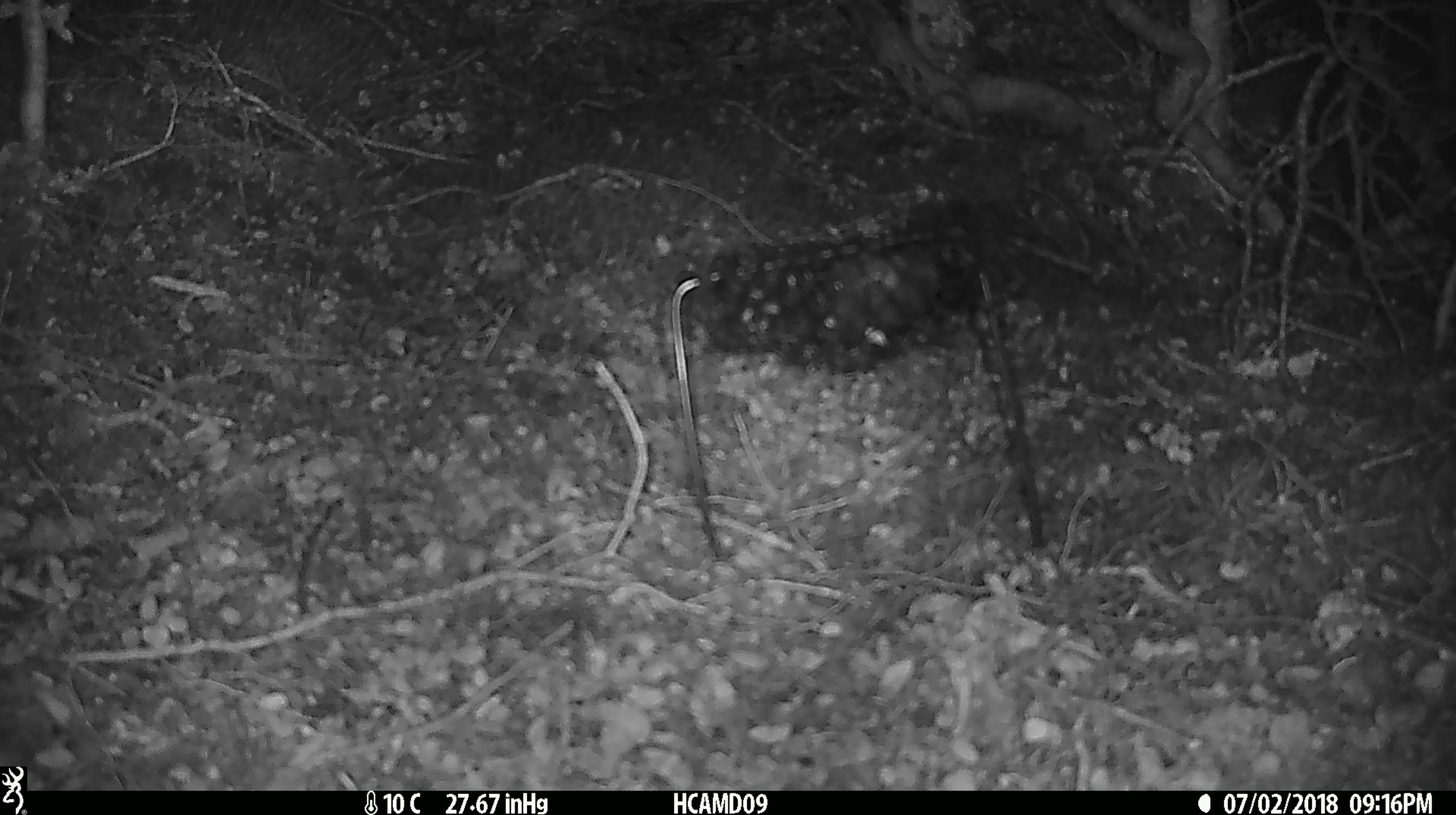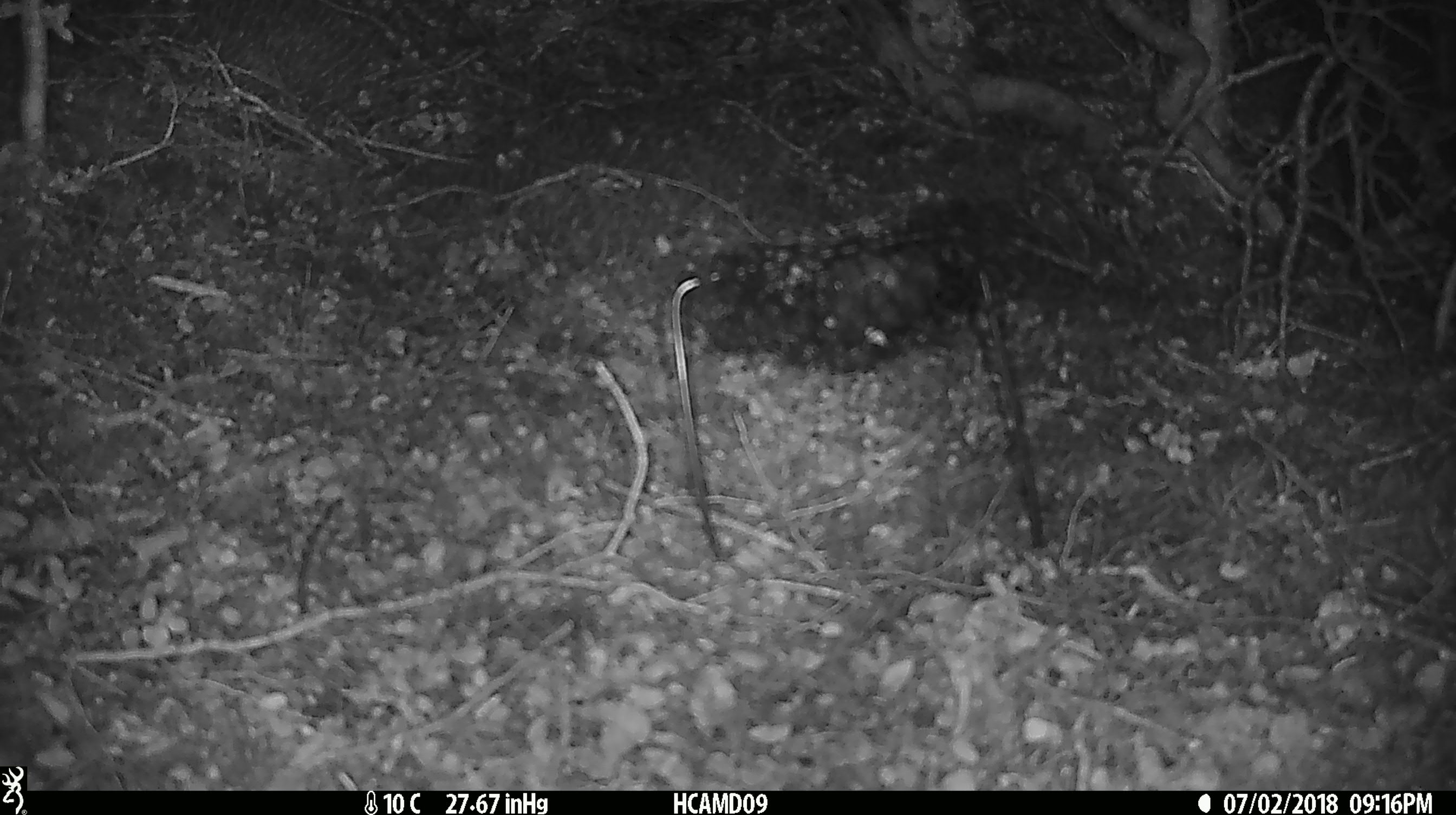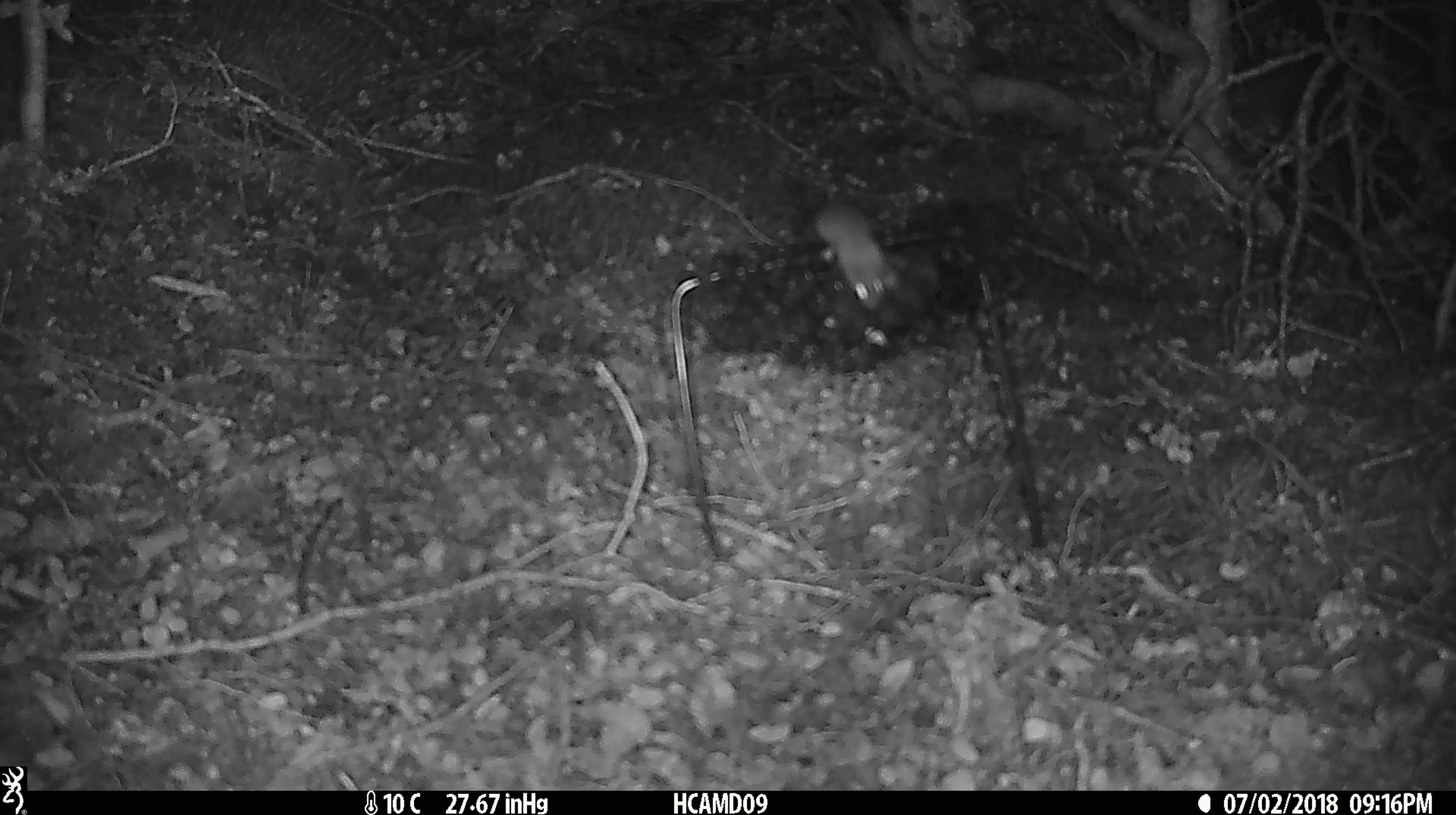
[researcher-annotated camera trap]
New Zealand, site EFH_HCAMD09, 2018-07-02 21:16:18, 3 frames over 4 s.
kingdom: Animalia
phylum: Chordata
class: Mammalia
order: Rodentia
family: Muridae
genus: Mus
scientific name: Mus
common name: mouse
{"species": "mouse (Mus)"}